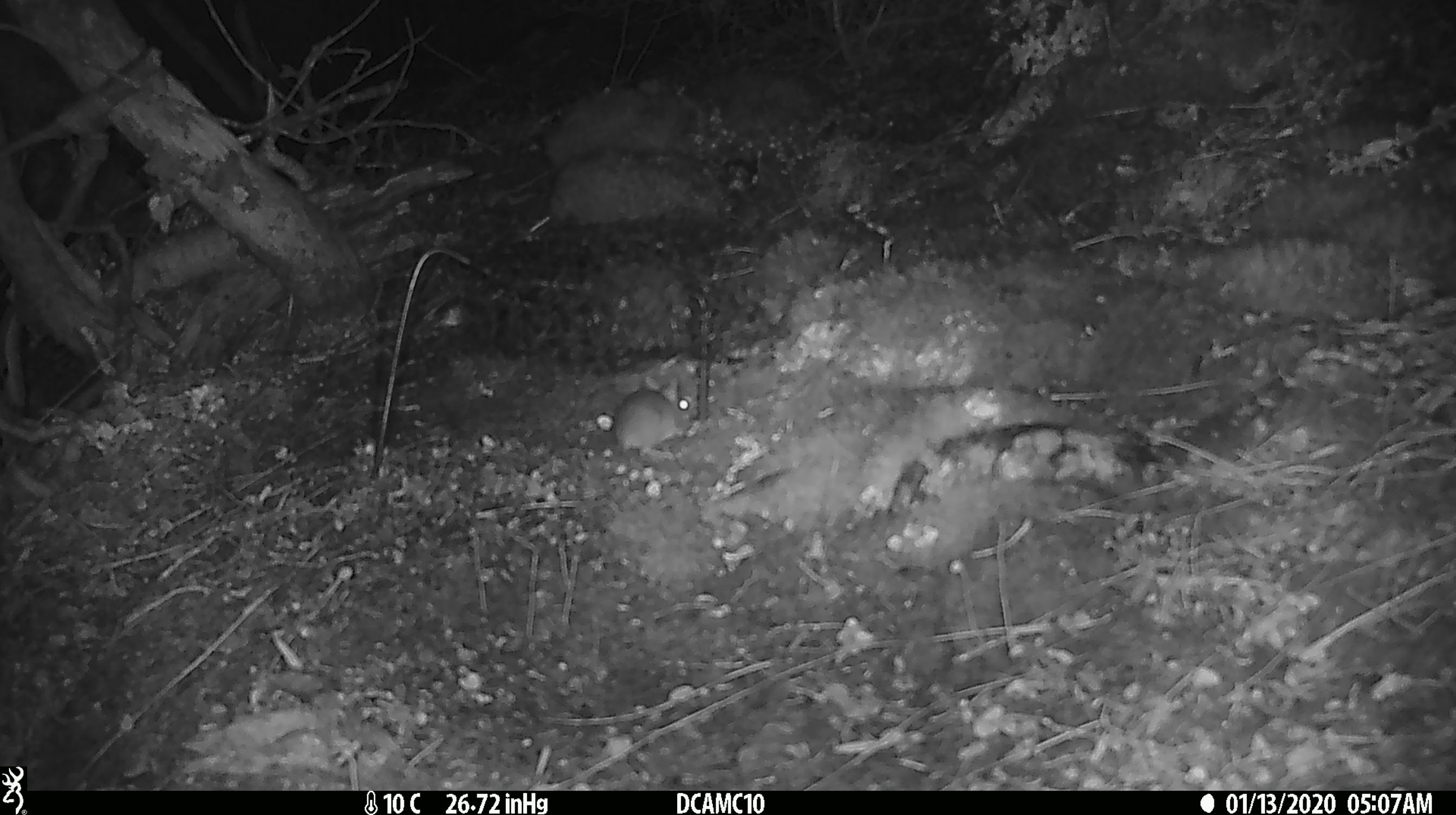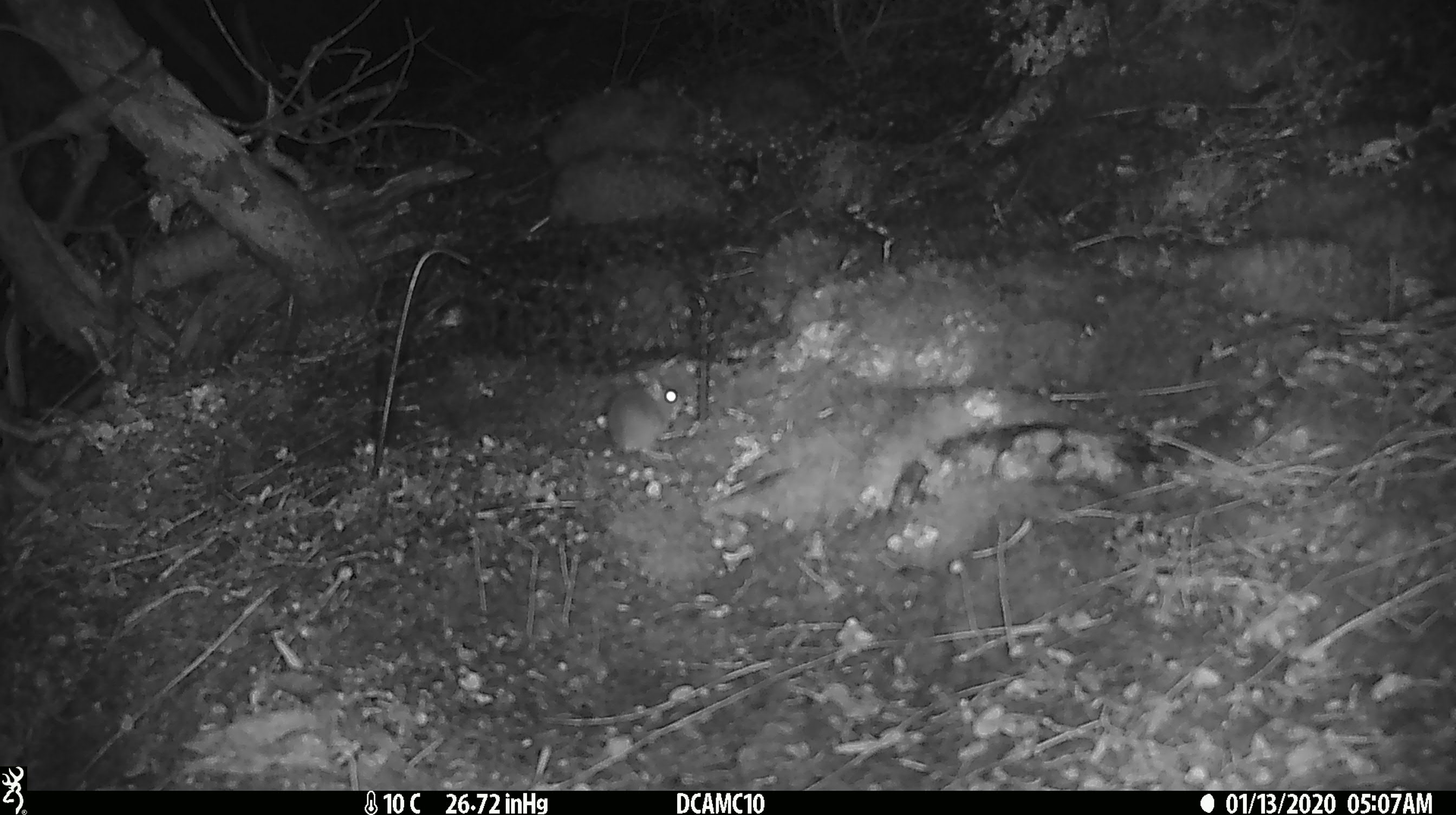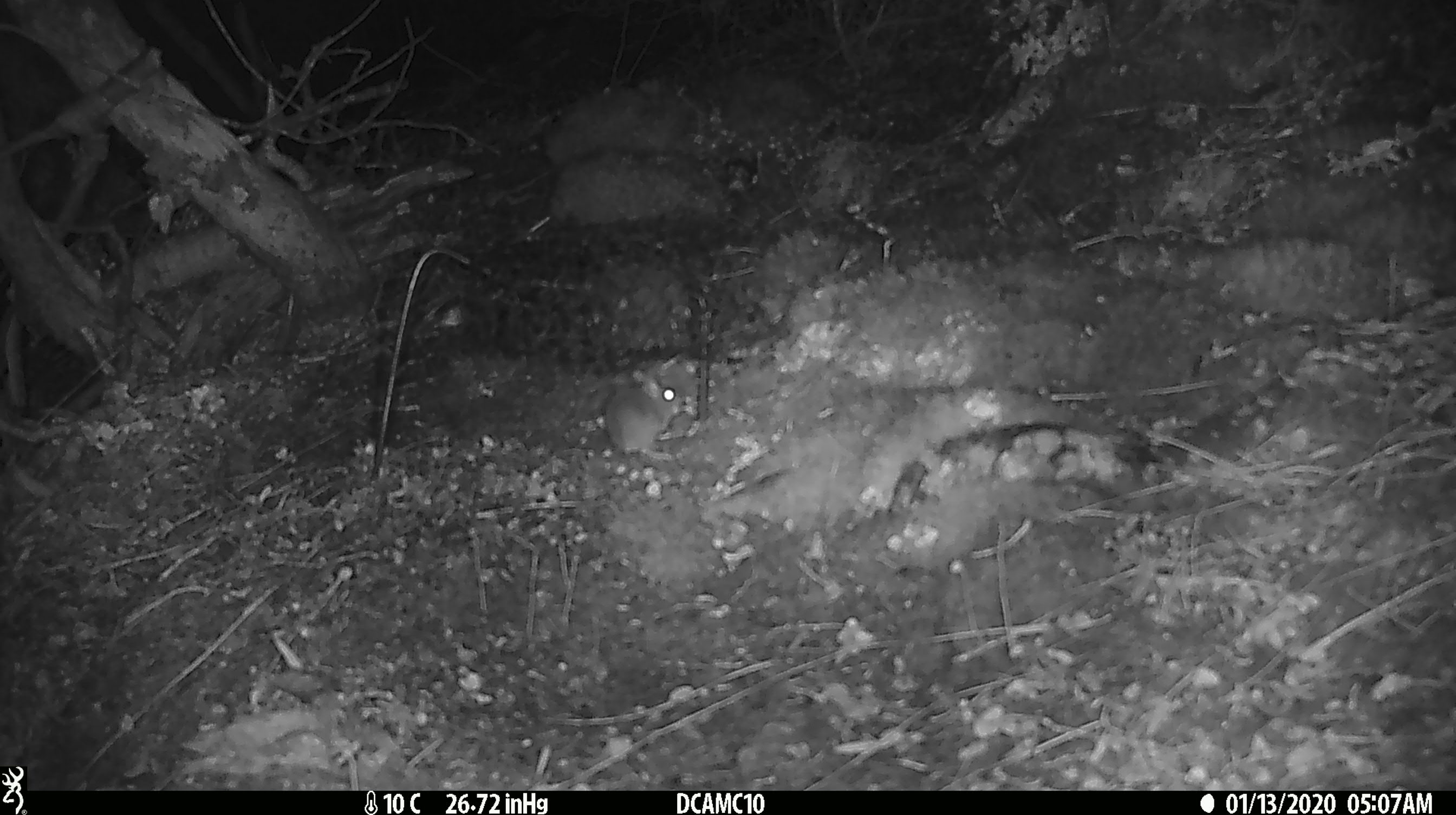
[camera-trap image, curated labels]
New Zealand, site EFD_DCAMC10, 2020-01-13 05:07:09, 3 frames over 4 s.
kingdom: Animalia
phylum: Chordata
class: Mammalia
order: Rodentia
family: Muridae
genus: Mus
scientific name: Mus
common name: mouse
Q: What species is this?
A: Mouse (Mus).